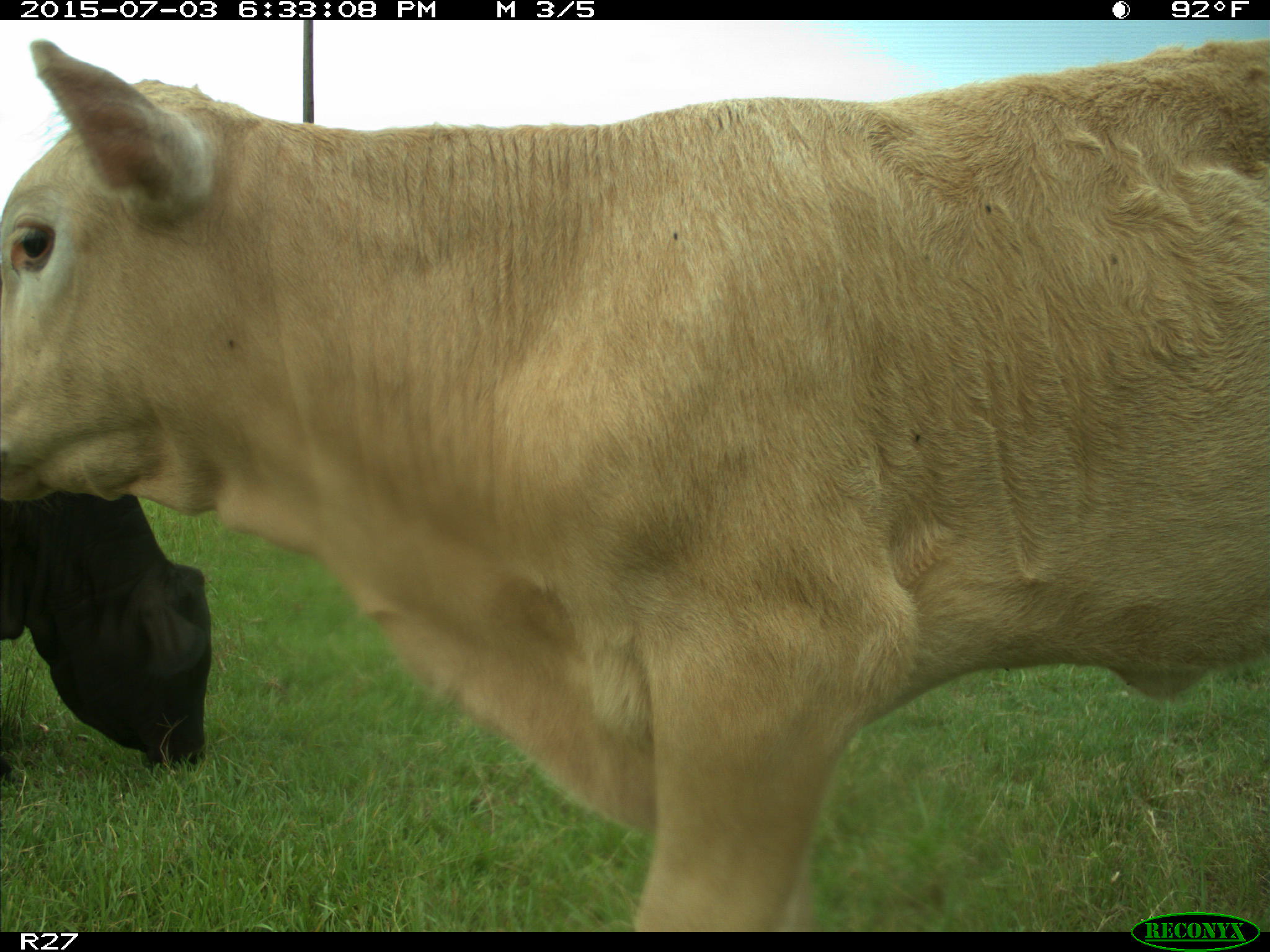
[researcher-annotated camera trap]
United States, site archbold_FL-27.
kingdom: Animalia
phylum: Chordata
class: Mammalia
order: Artiodactyla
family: Bovidae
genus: Bos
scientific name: Bos taurus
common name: domestic cow